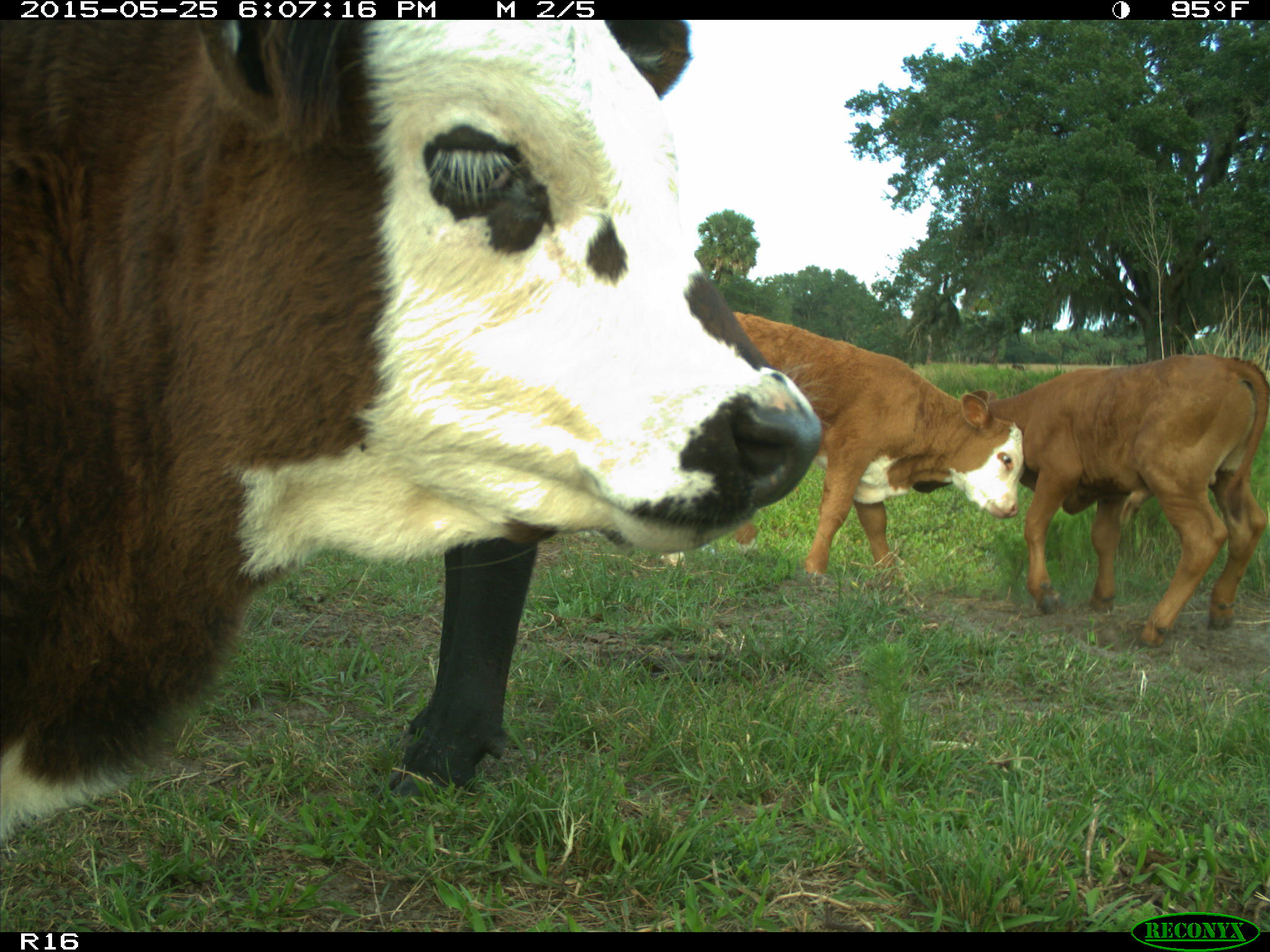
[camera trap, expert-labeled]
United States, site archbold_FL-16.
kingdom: Animalia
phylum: Chordata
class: Mammalia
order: Artiodactyla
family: Bovidae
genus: Bos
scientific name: Bos taurus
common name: domestic cow